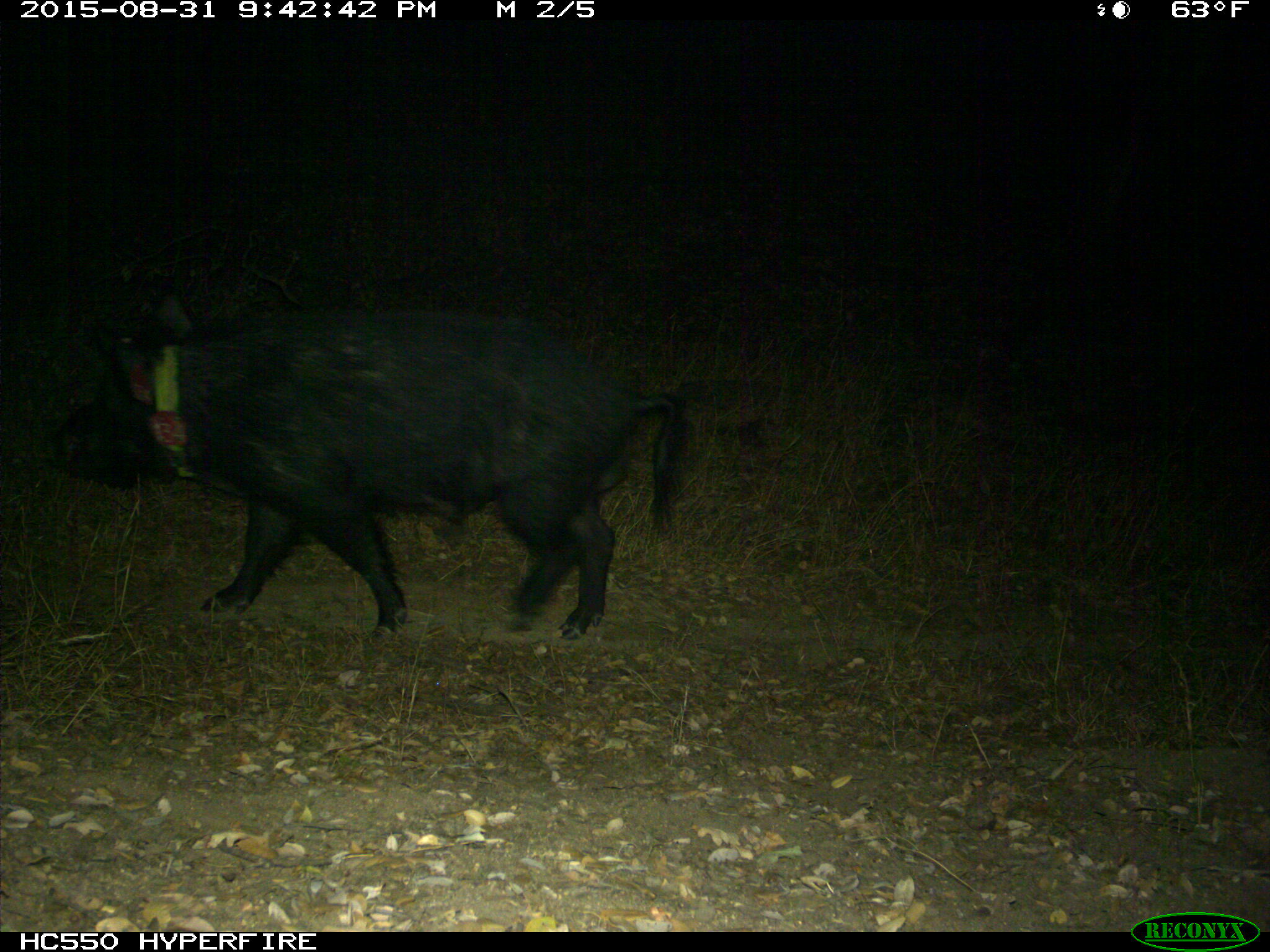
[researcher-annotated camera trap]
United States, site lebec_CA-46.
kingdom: Animalia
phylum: Chordata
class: Mammalia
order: Artiodactyla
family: Suidae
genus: Sus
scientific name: Sus scrofa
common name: wild boar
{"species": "Sus scrofa (wild boar)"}